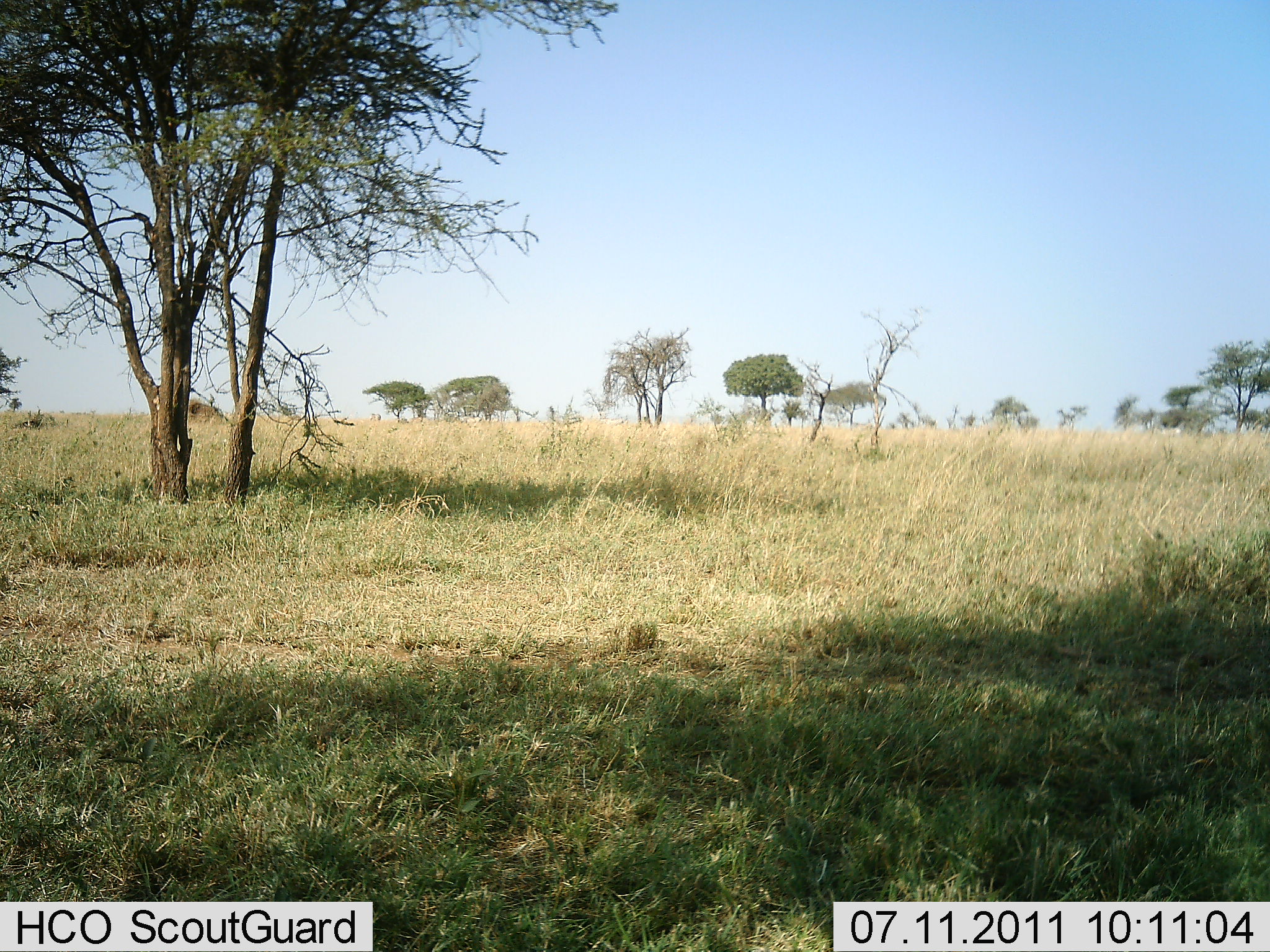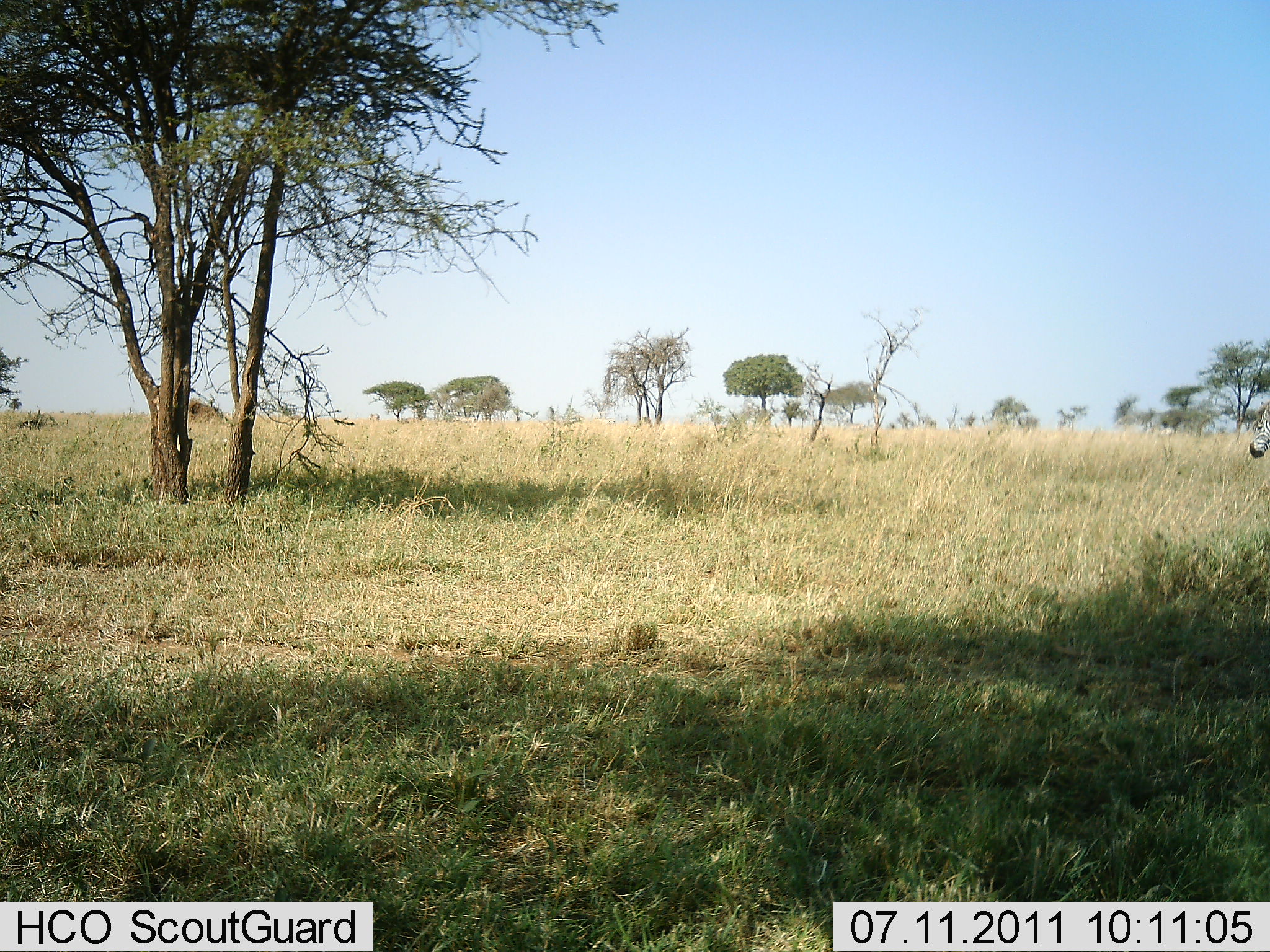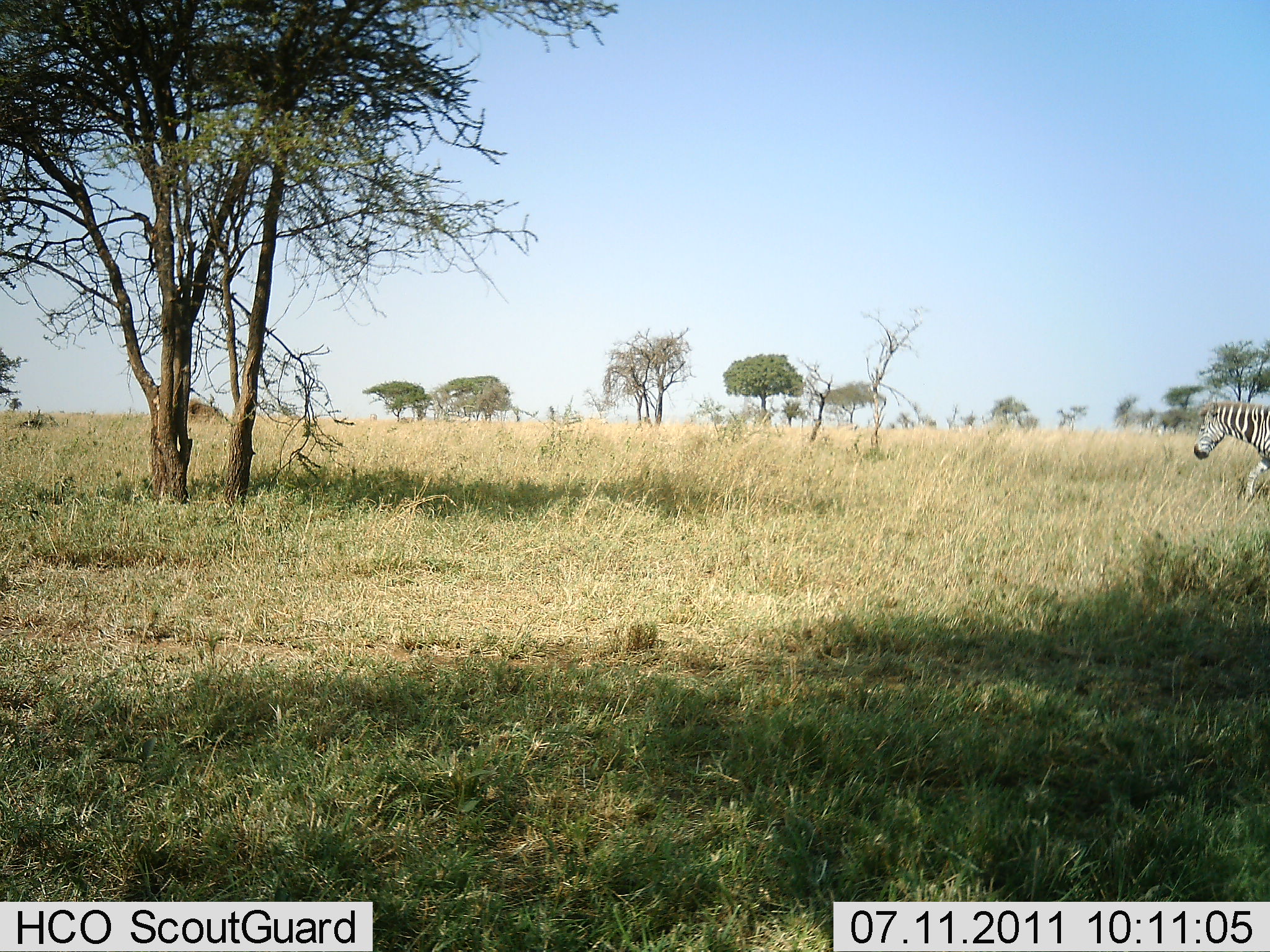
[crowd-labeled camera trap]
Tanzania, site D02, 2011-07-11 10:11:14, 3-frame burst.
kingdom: Animalia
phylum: Chordata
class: Mammalia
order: Perissodactyla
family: Equidae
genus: Equus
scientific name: Equus quagga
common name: plains zebra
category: zebra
Zebra (plains zebra) (Equus quagga), count 1. Behavior (volunteer vote fractions): standing 0%, resting 0%, moving 100%, interacting 0%. Young present (vote fraction): 0%. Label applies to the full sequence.